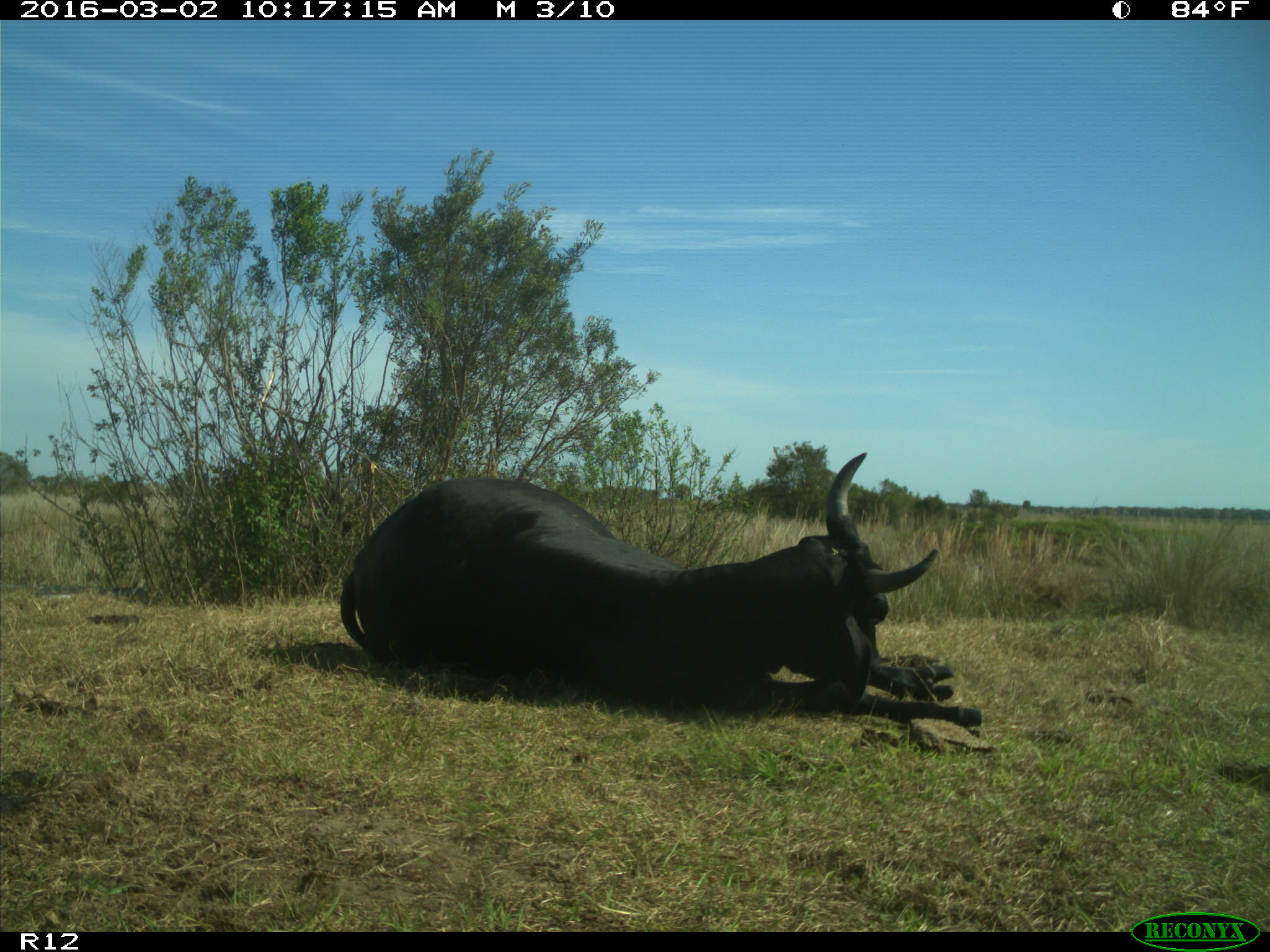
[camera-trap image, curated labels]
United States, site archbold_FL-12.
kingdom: Animalia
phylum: Chordata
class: Mammalia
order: Artiodactyla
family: Bovidae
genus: Bos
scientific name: Bos taurus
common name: domestic cow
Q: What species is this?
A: Bos taurus (domestic cow).